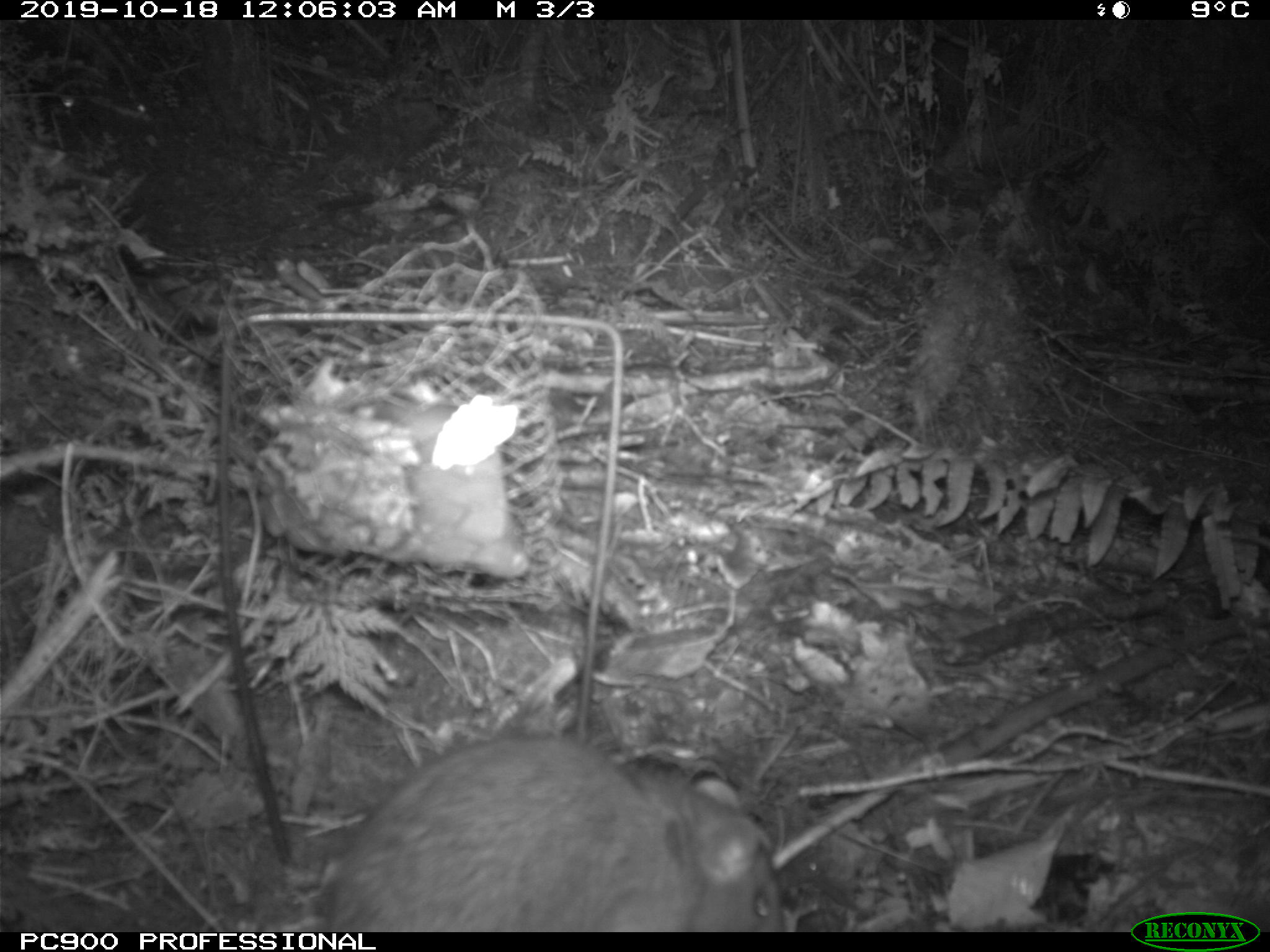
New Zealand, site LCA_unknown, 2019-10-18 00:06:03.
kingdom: Animalia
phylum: Chordata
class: Mammalia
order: Rodentia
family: Muridae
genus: Rattus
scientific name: Rattus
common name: rat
Rat (Rattus).